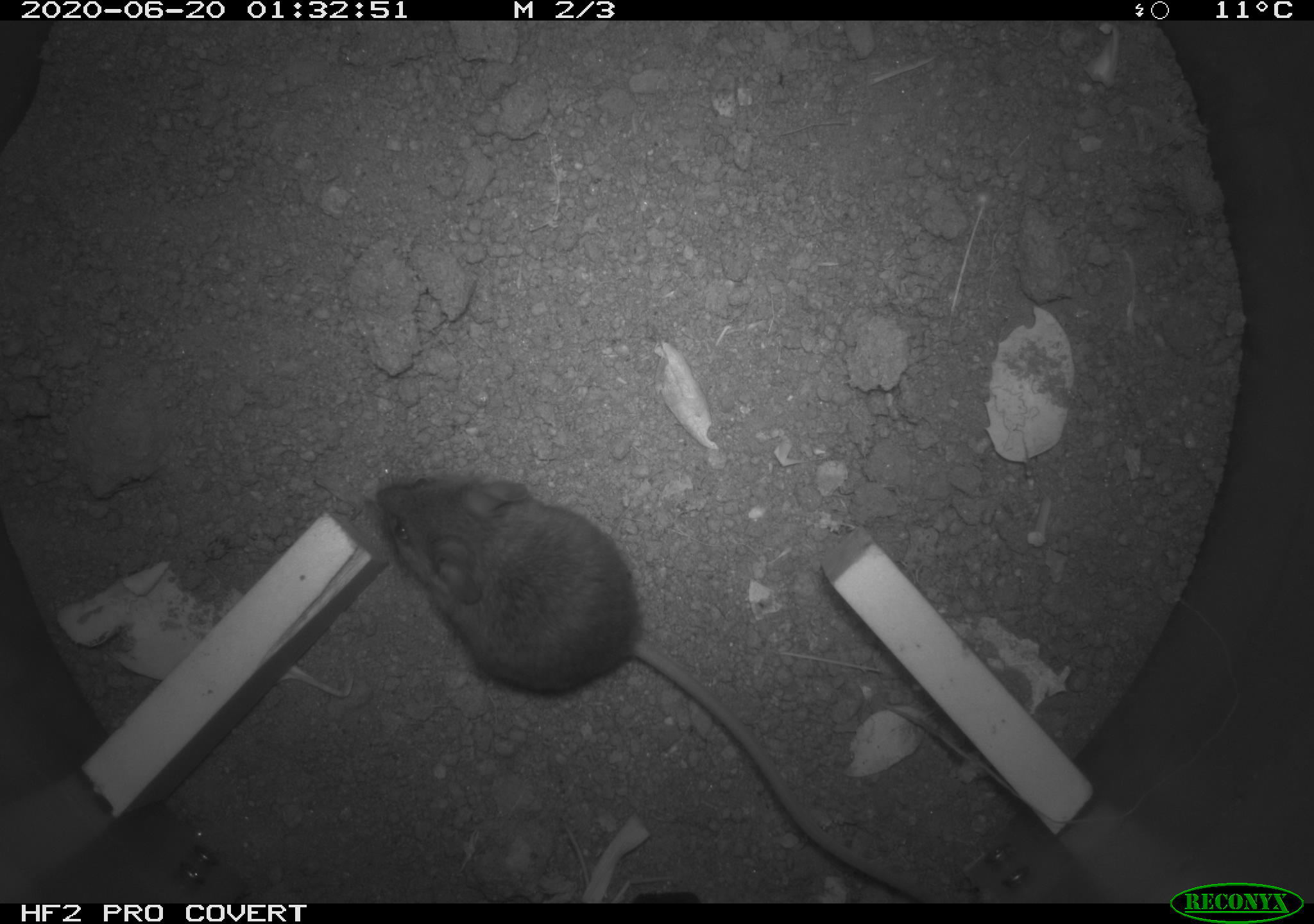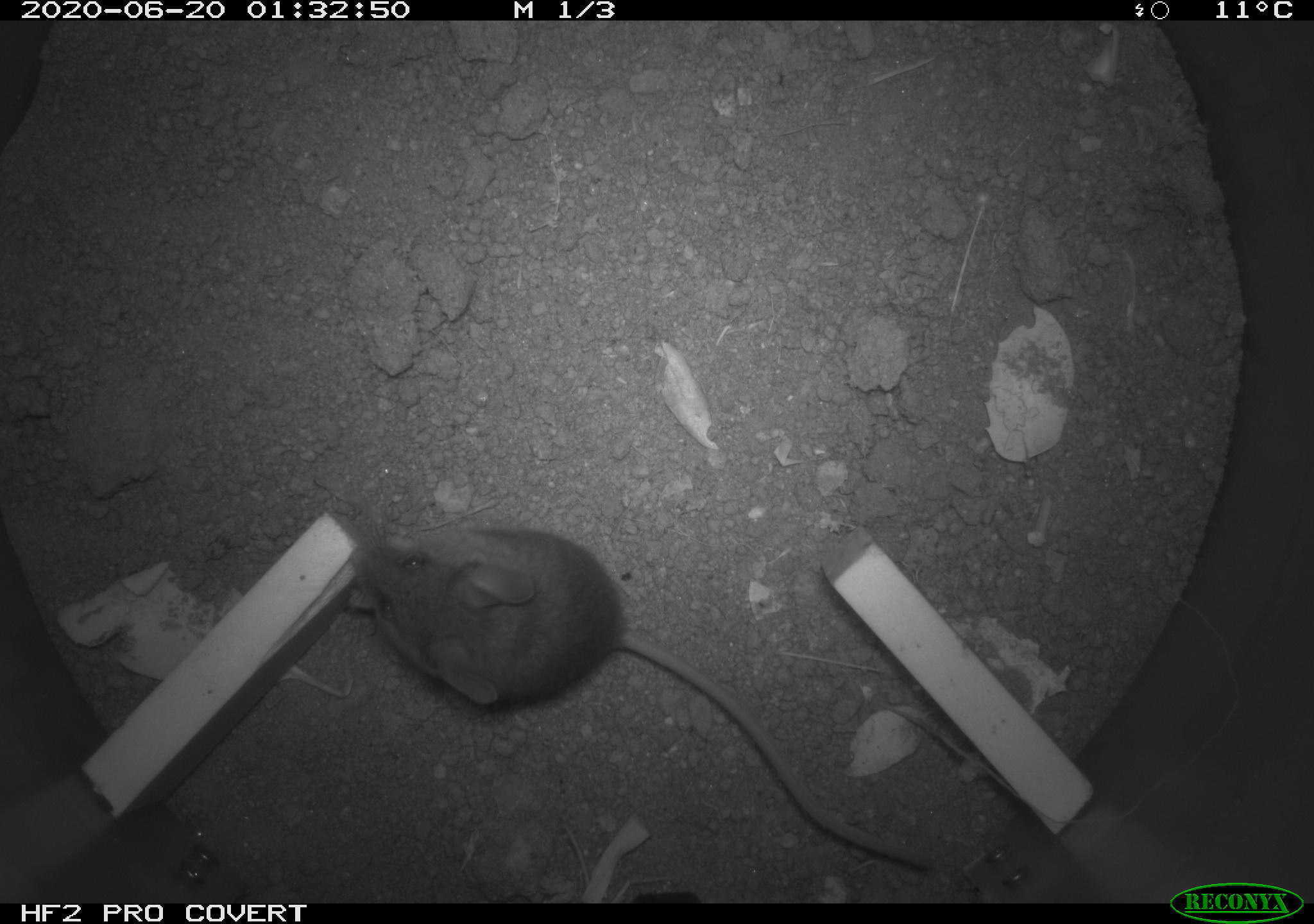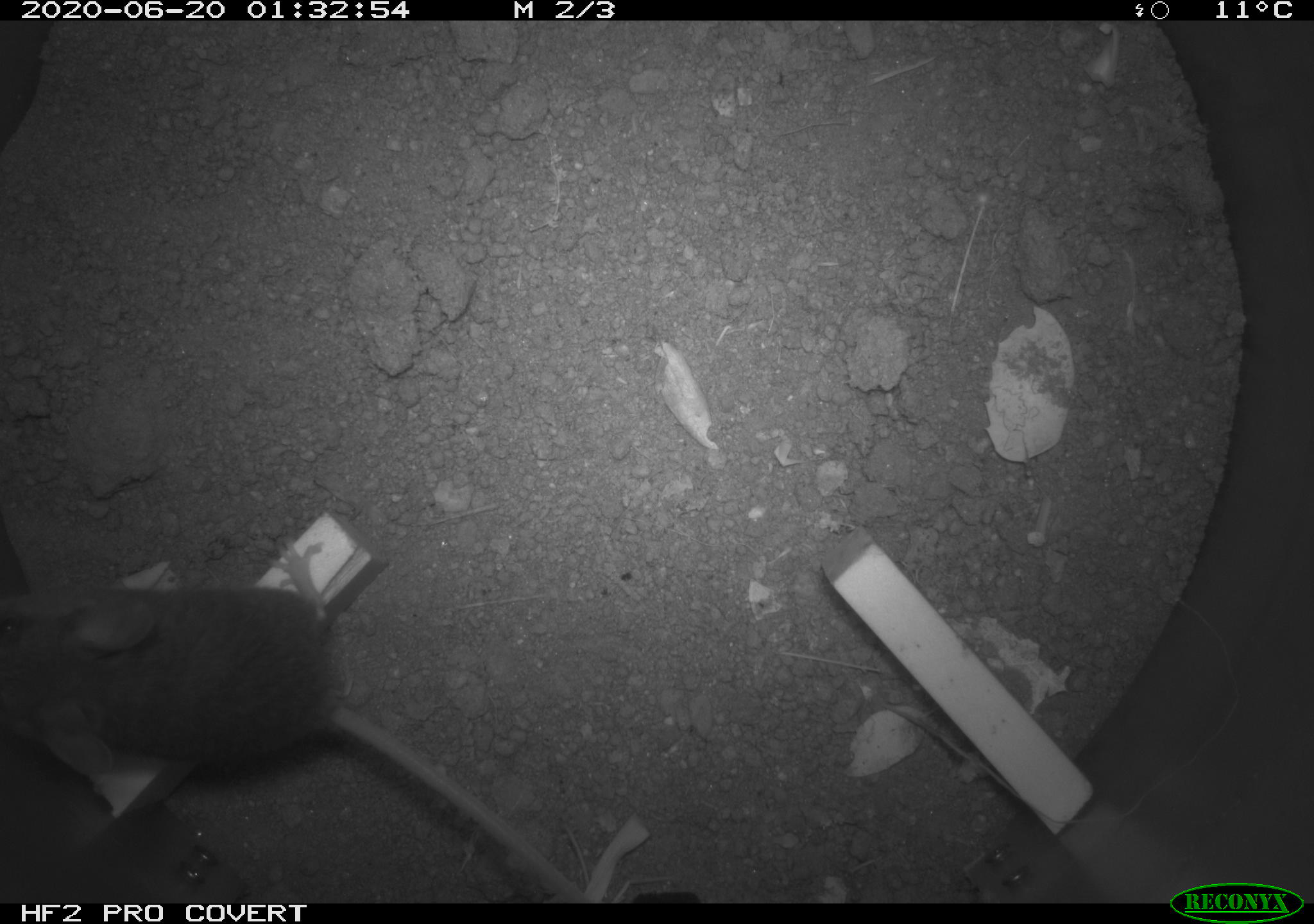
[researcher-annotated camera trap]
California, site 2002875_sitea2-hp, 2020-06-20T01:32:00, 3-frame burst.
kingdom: Animalia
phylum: Chordata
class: Mammalia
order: Rodentia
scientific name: Rodentia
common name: mouse species